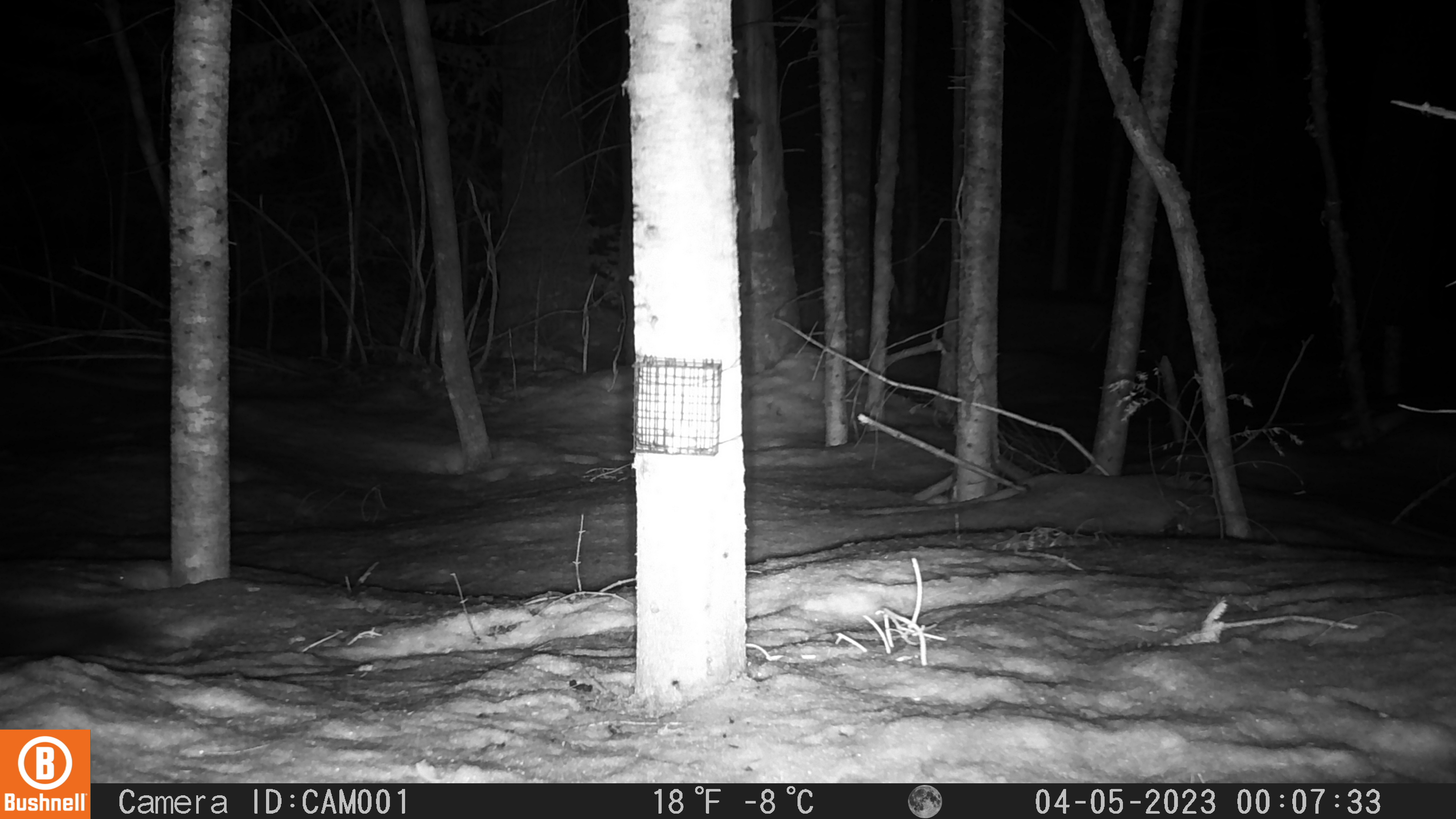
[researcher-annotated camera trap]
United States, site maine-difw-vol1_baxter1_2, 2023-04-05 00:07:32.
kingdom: Animalia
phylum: Chordata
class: Mammalia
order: Carnivora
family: Mustelidae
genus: Pekania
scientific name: Pekania pennanti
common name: fisher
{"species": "fisher (Pekania pennanti)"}